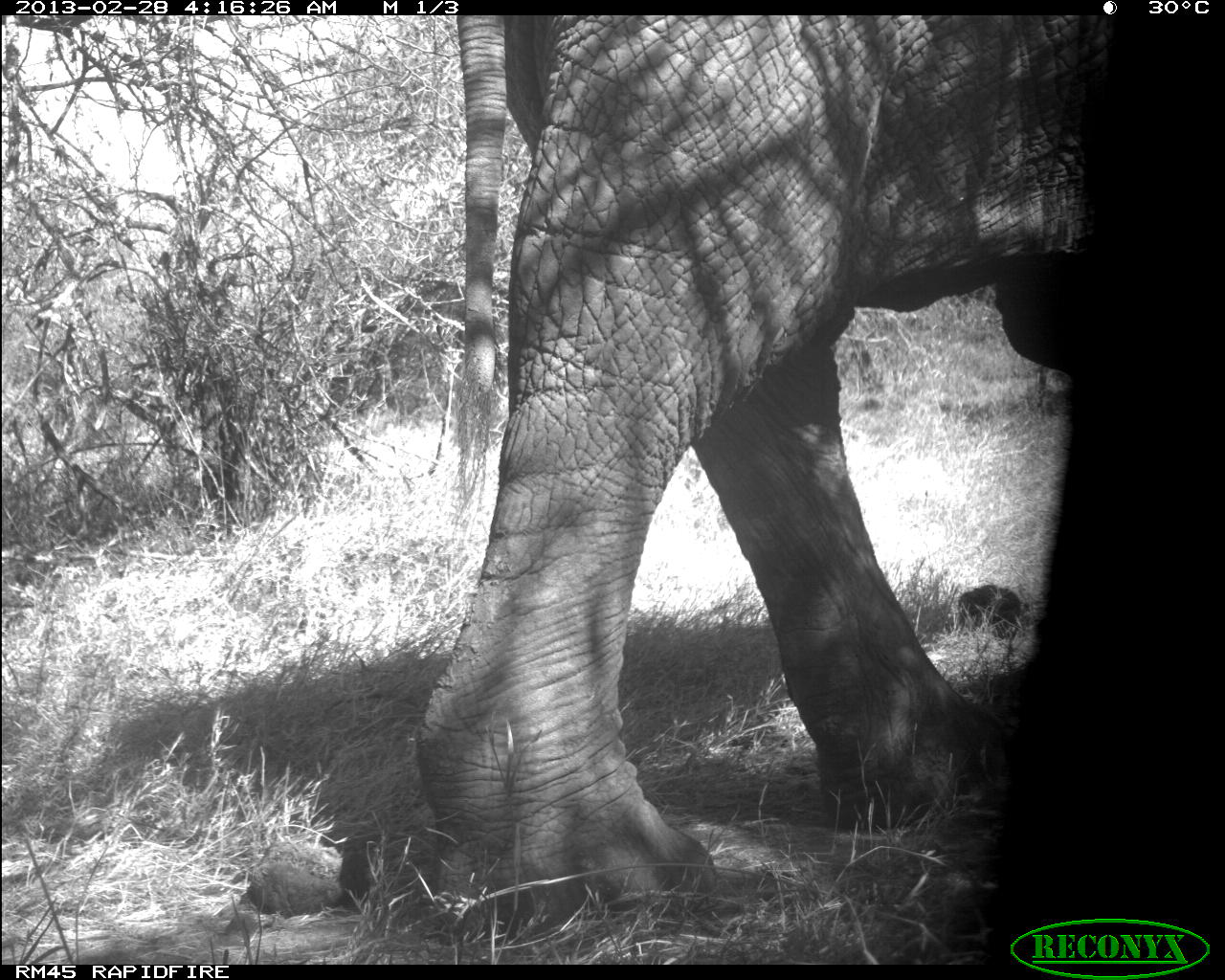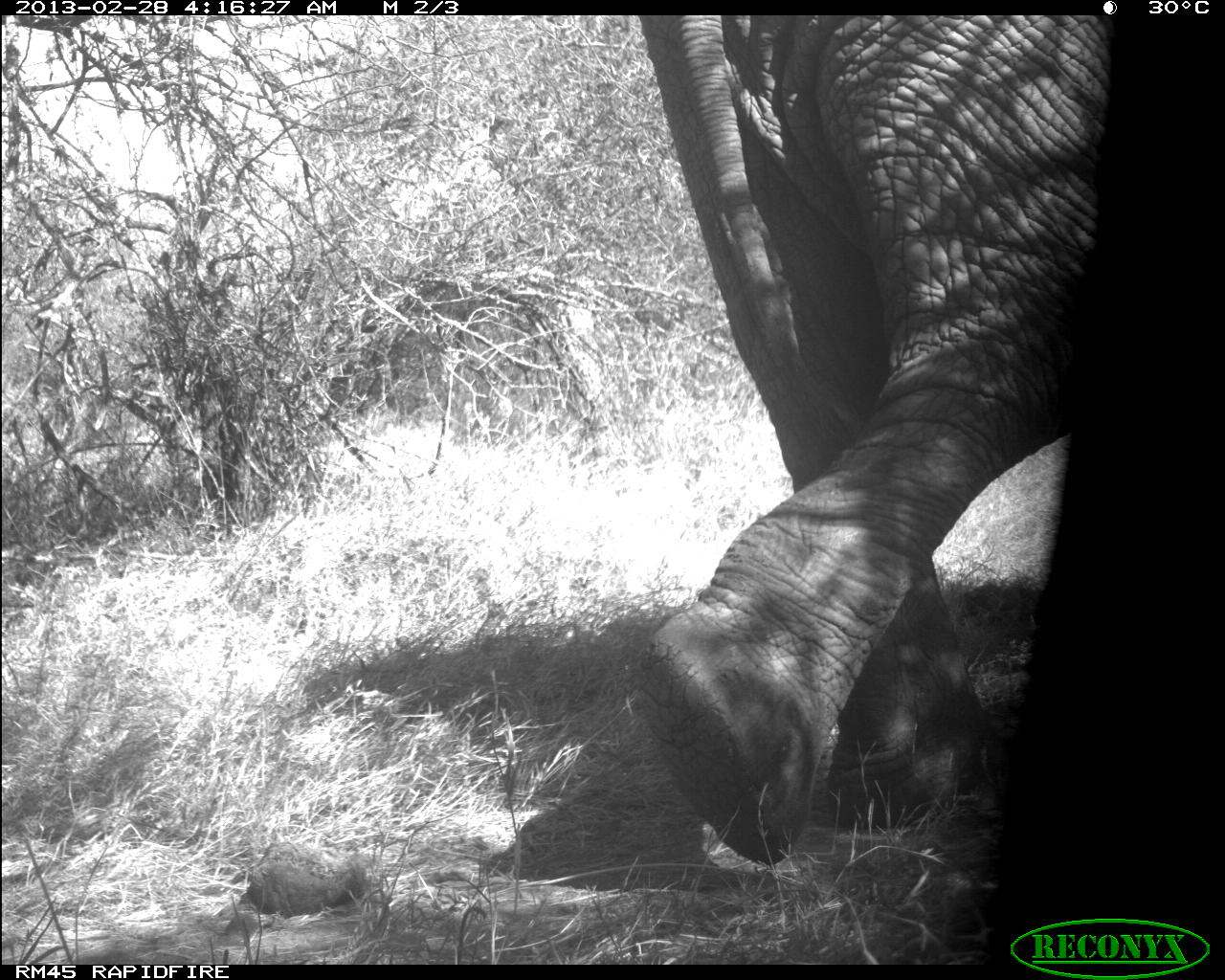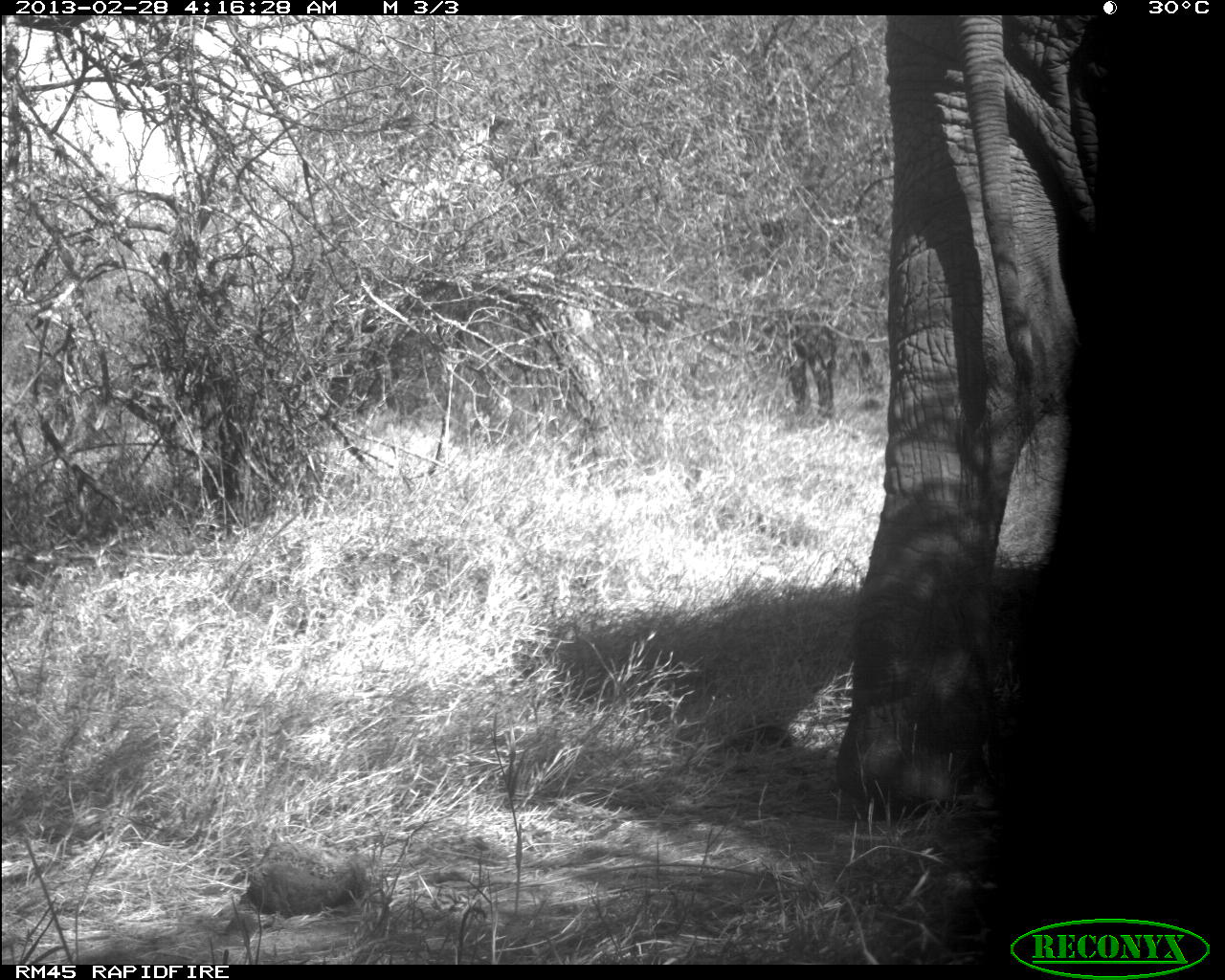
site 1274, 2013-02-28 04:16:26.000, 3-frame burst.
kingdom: Animalia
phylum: Chordata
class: Mammalia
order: Proboscidea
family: Elephantidae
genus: Loxodonta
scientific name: Loxodonta africana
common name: african bush elephant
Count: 1.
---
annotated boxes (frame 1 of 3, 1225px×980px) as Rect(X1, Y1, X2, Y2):
loxodonta africana: Rect(420, 14, 1104, 918)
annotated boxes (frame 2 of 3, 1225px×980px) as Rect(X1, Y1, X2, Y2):
loxodonta africana: Rect(591, 15, 1102, 861)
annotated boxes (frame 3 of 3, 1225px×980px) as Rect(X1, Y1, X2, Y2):
loxodonta africana: Rect(833, 17, 1099, 834); Rect(759, 305, 886, 418)